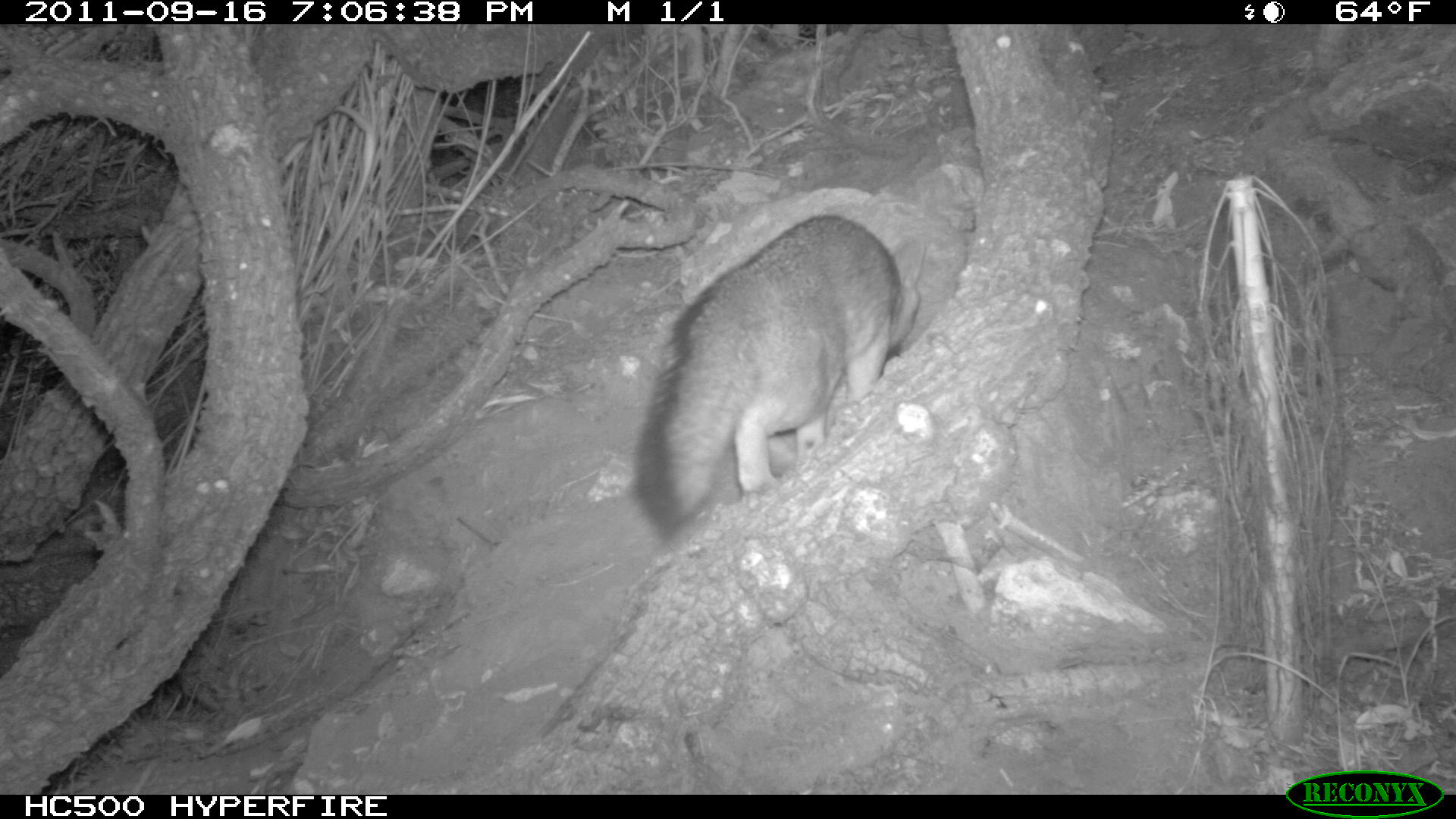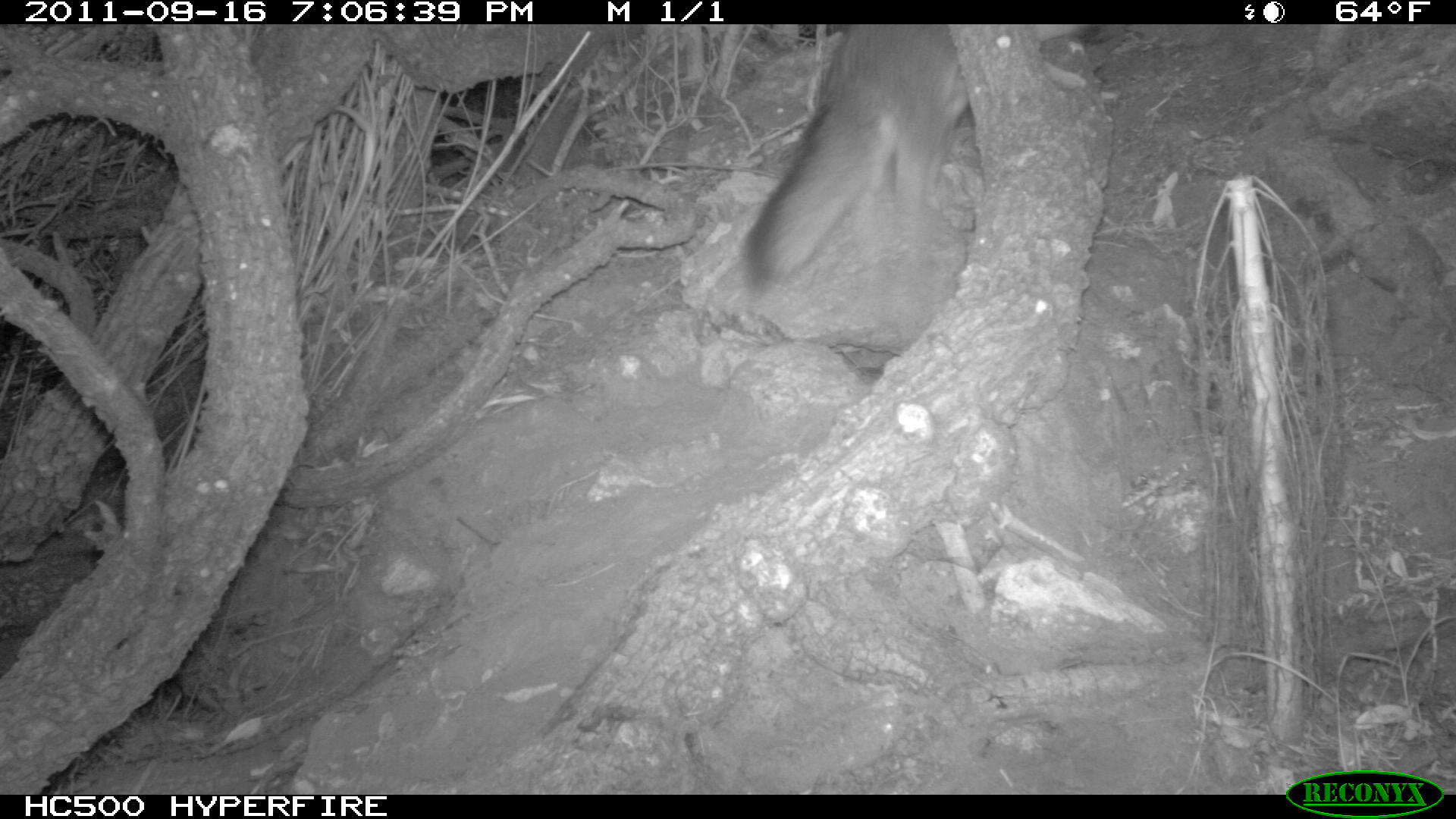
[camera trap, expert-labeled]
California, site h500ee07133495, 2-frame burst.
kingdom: Animalia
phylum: Chordata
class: Mammalia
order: Carnivora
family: Canidae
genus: Urocyon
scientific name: Urocyon littoralis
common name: island fox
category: fox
Fox (island fox) (Urocyon littoralis).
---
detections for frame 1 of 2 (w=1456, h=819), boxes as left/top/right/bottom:
fox: 631/214/925/536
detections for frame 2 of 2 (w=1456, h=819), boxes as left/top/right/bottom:
fox: 742/24/1090/290